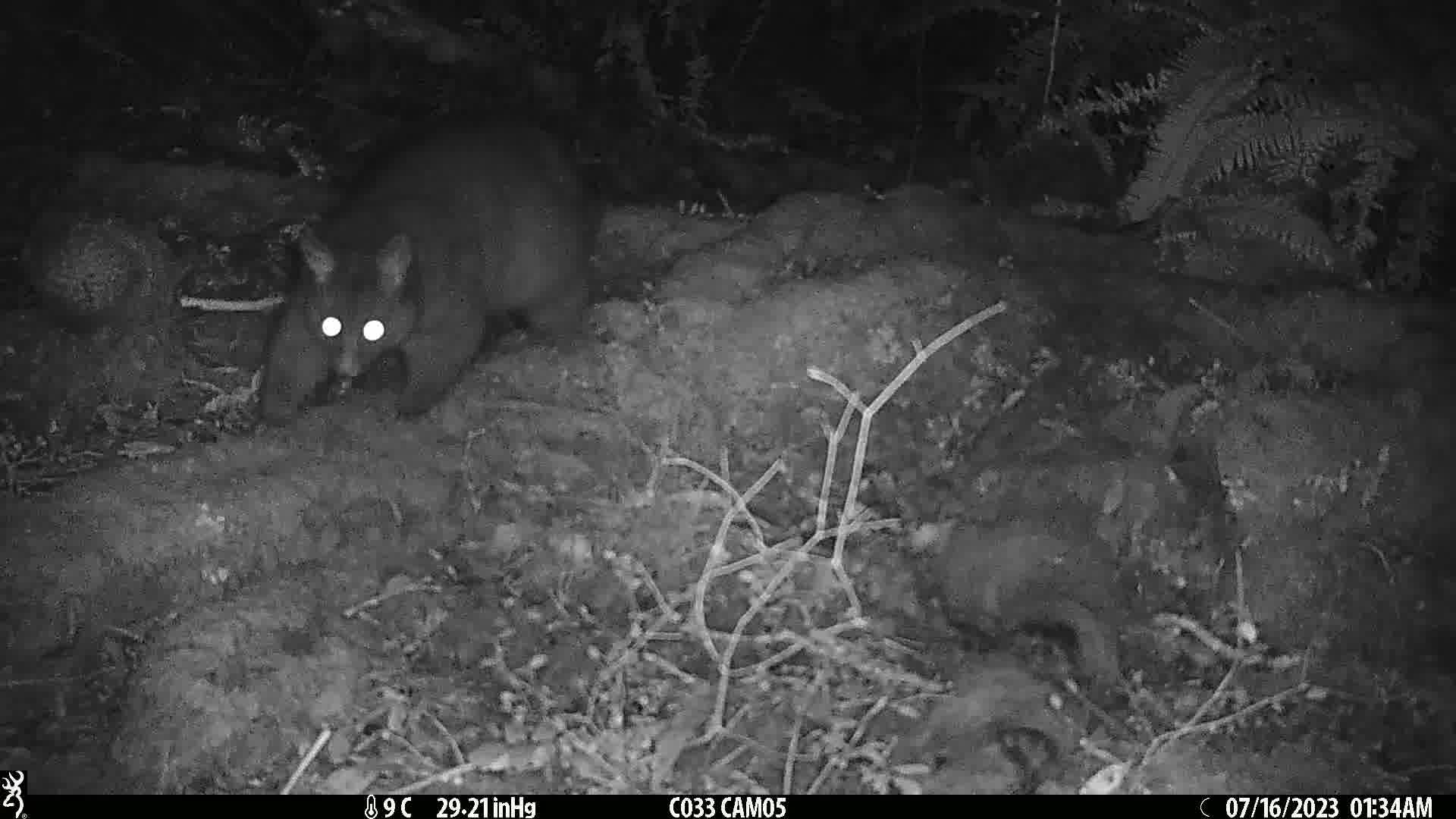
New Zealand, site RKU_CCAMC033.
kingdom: Animalia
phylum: Chordata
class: Mammalia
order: Diprotodontia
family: Phalangeridae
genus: Trichosurus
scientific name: Trichosurus vulpecula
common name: common brushtail possum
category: possum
Possum (common brushtail possum) (Trichosurus vulpecula).